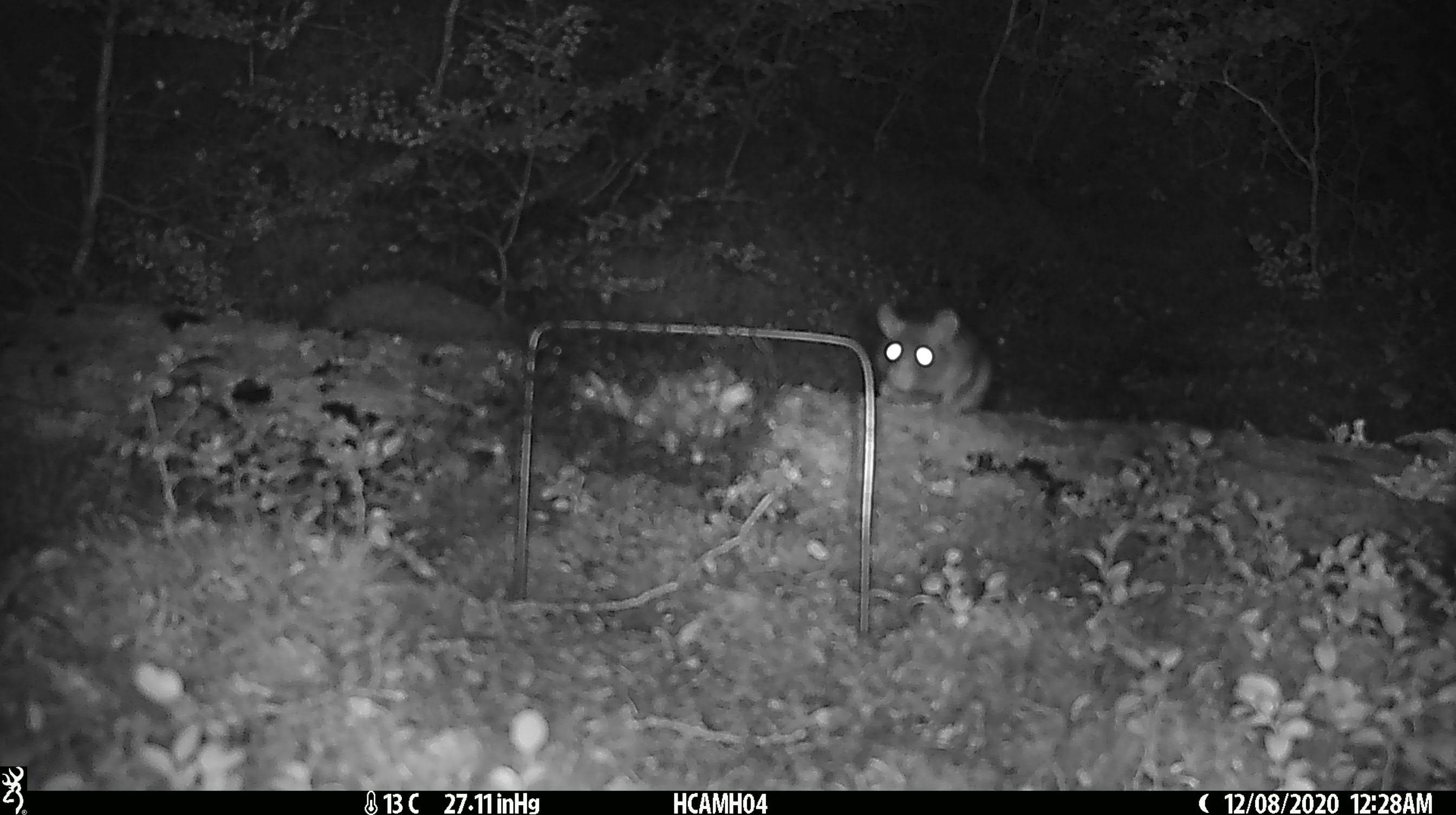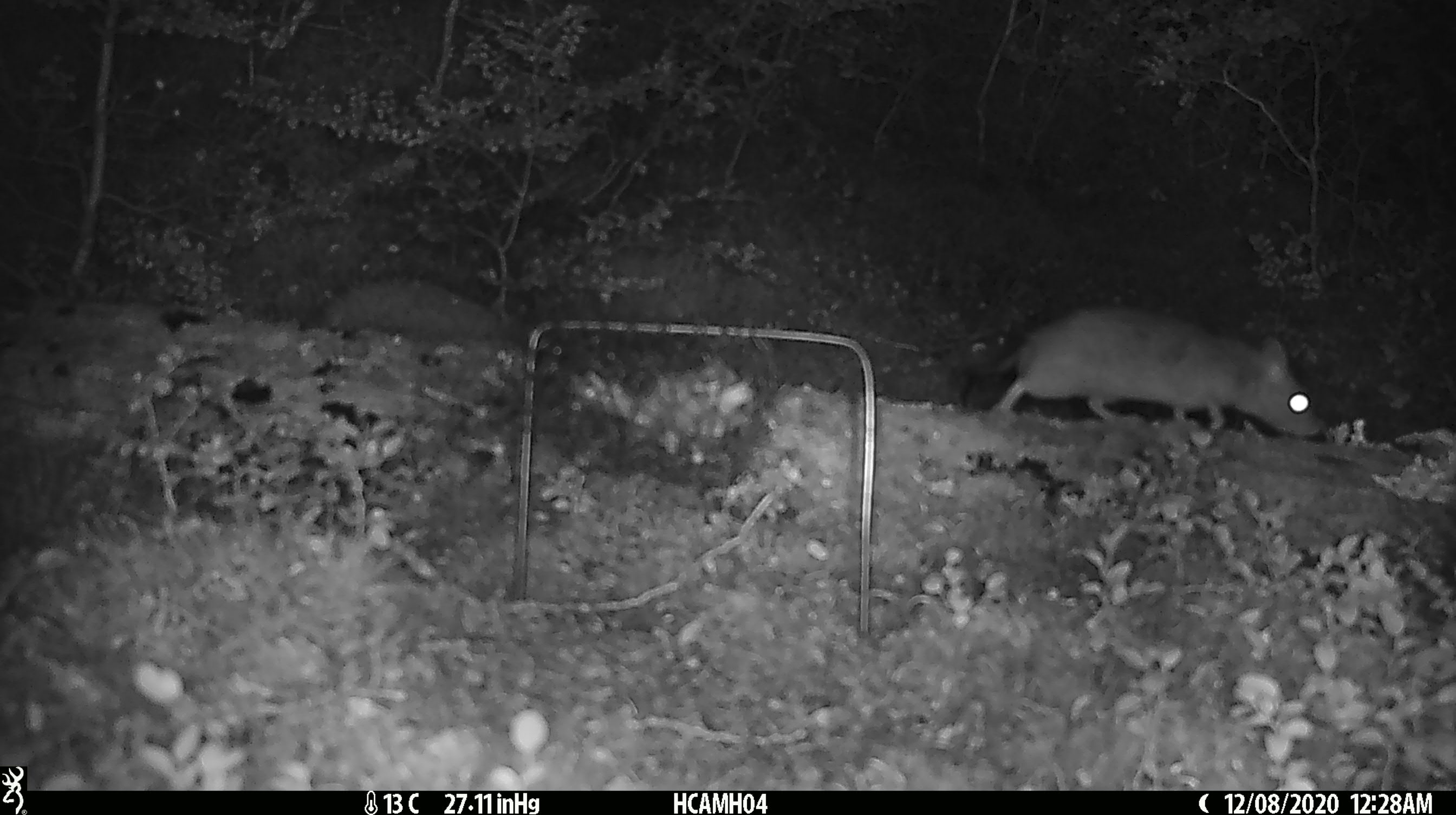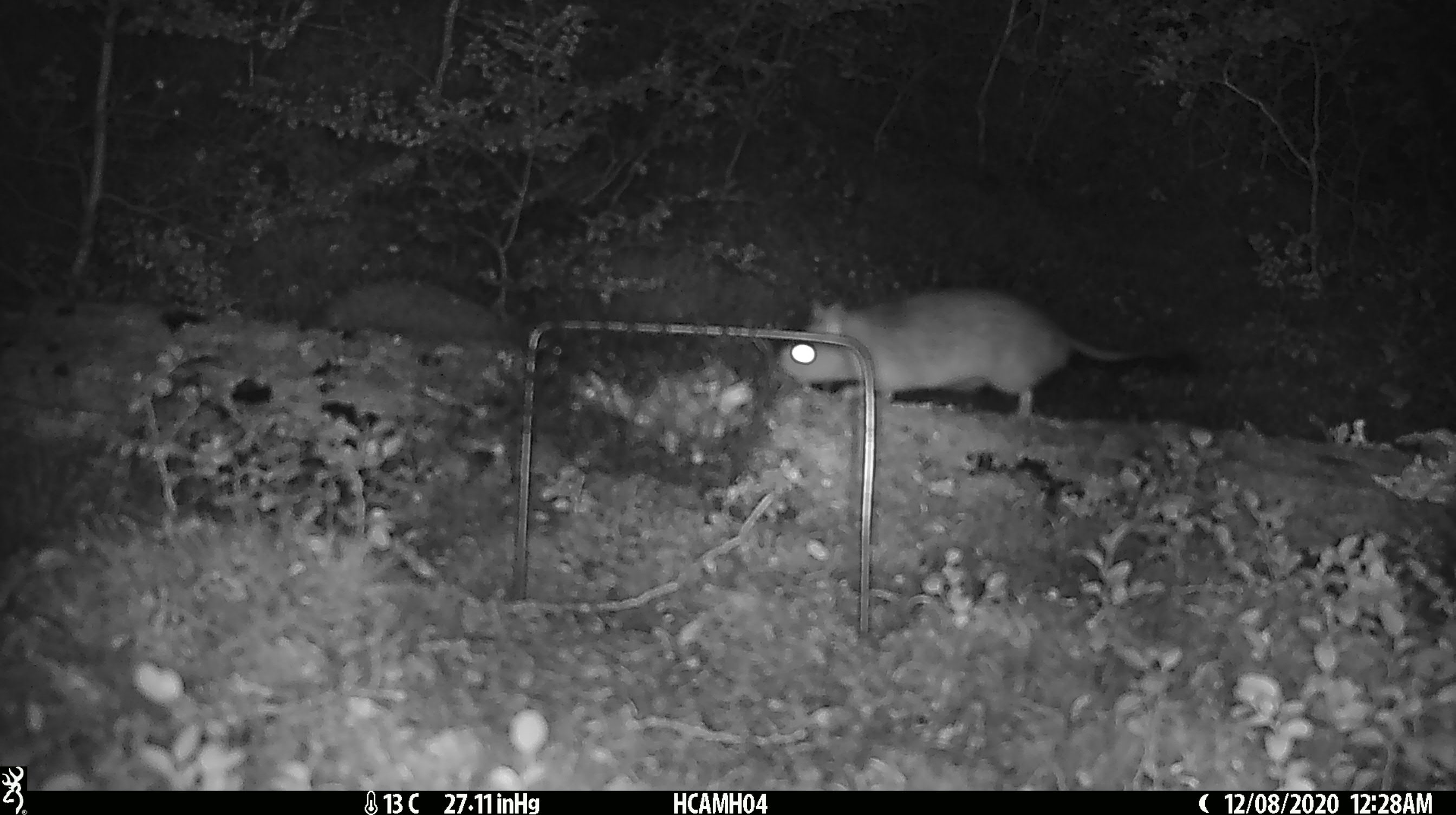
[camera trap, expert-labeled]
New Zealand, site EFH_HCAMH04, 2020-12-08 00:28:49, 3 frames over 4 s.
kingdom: Animalia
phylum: Chordata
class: Mammalia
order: Rodentia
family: Muridae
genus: Rattus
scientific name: Rattus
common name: rat